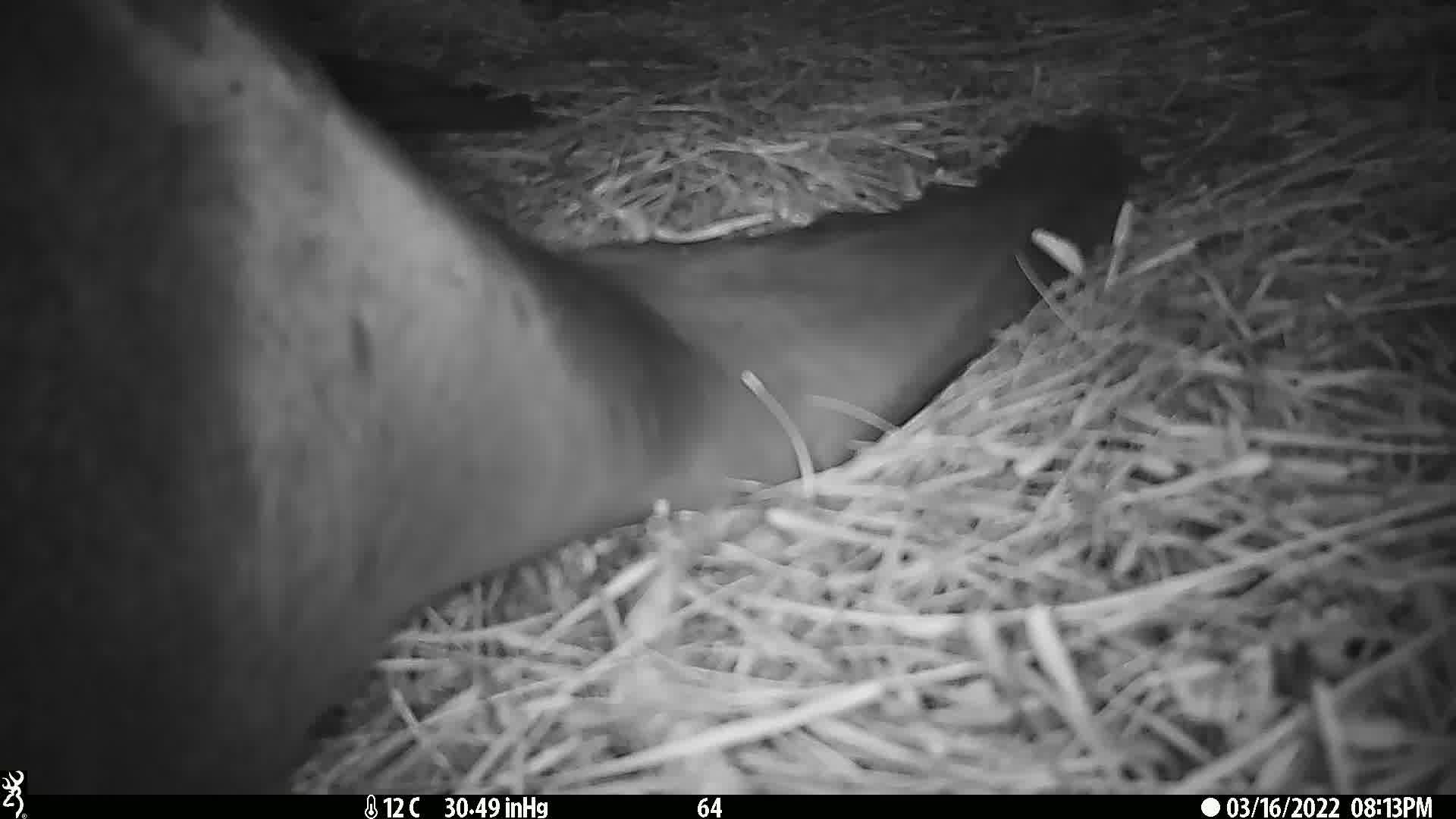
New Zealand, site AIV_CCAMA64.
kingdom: Animalia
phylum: Chordata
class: Mammalia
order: Carnivora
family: Otariidae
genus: Phocarctos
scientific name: Phocarctos hookeri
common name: new zealand sea lion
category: sealion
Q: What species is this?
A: Sealion (new zealand sea lion) (Phocarctos hookeri).